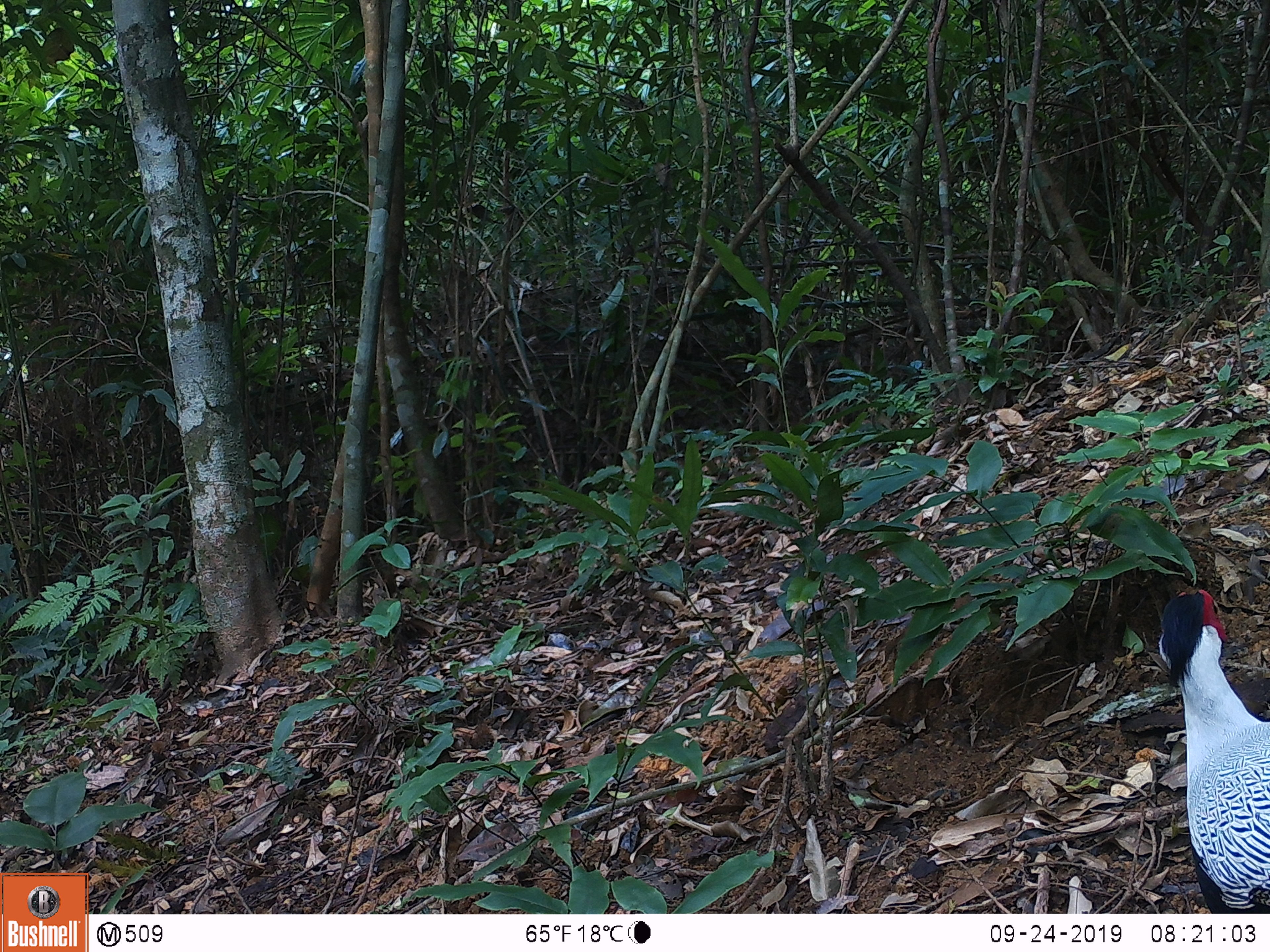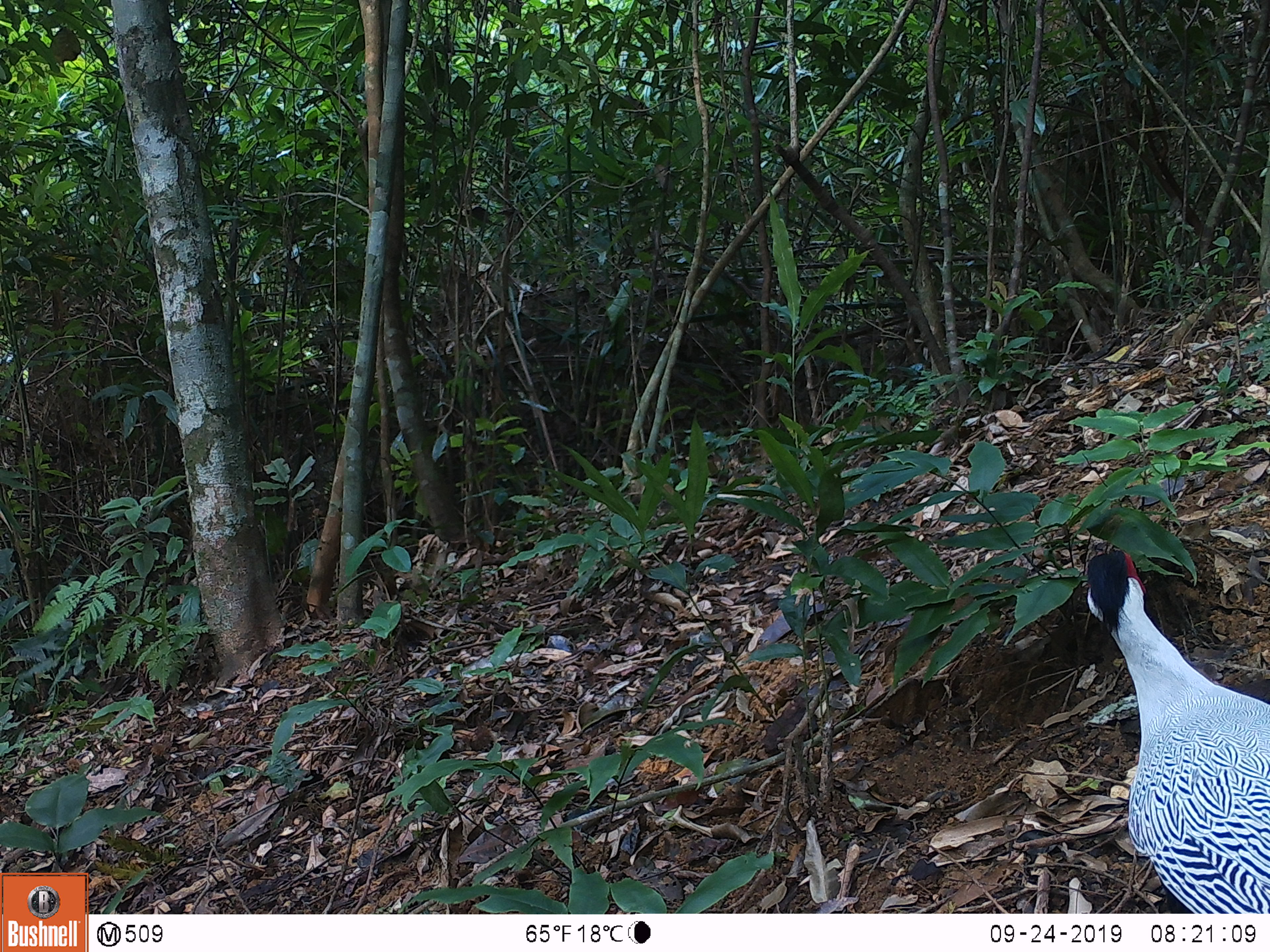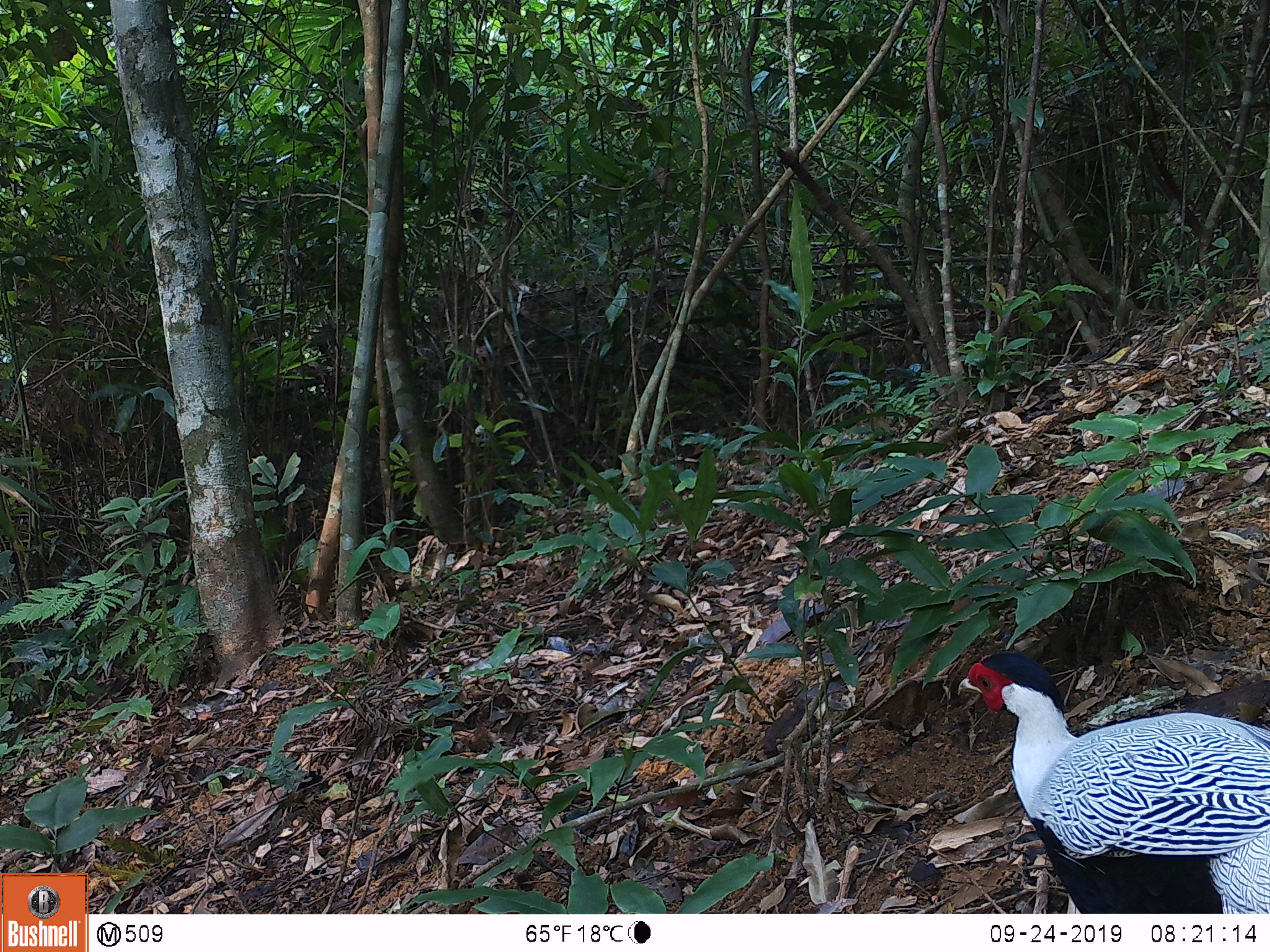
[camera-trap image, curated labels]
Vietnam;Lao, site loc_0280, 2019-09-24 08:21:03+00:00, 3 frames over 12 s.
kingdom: Animalia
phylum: Chordata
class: Aves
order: Galliformes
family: Phasianidae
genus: Lophura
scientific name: Lophura nycthemera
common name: silver pheasant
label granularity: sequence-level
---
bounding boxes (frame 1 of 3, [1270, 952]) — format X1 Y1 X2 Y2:
silver pheasant: 1156 582 1268 907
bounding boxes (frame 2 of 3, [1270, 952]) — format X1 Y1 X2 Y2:
silver pheasant: 1084 549 1267 913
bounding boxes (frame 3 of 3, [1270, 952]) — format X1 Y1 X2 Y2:
silver pheasant: 957 651 1270 913